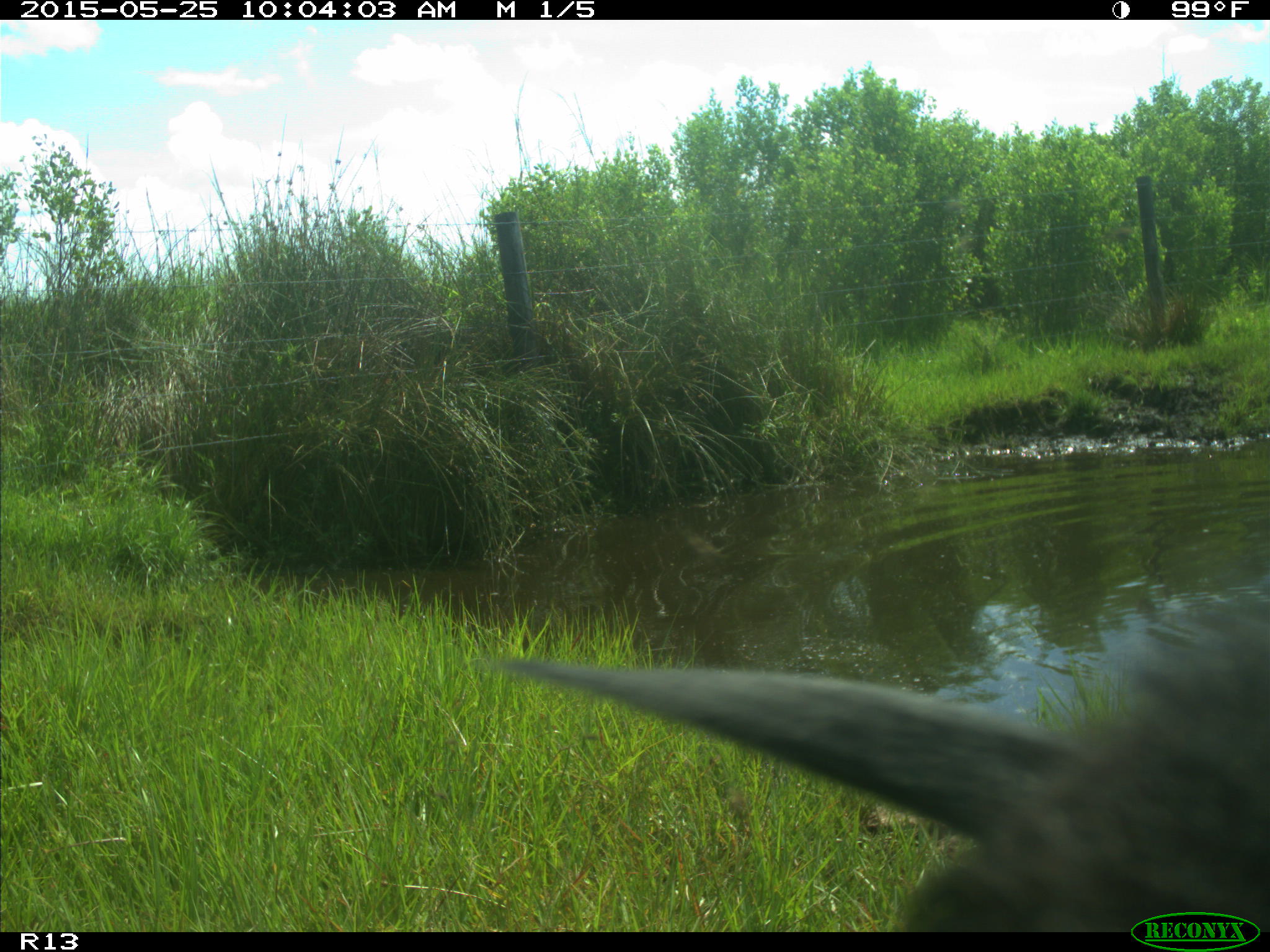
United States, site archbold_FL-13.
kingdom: Animalia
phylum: Chordata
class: Mammalia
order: Artiodactyla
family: Bovidae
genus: Bos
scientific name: Bos taurus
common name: domestic cow